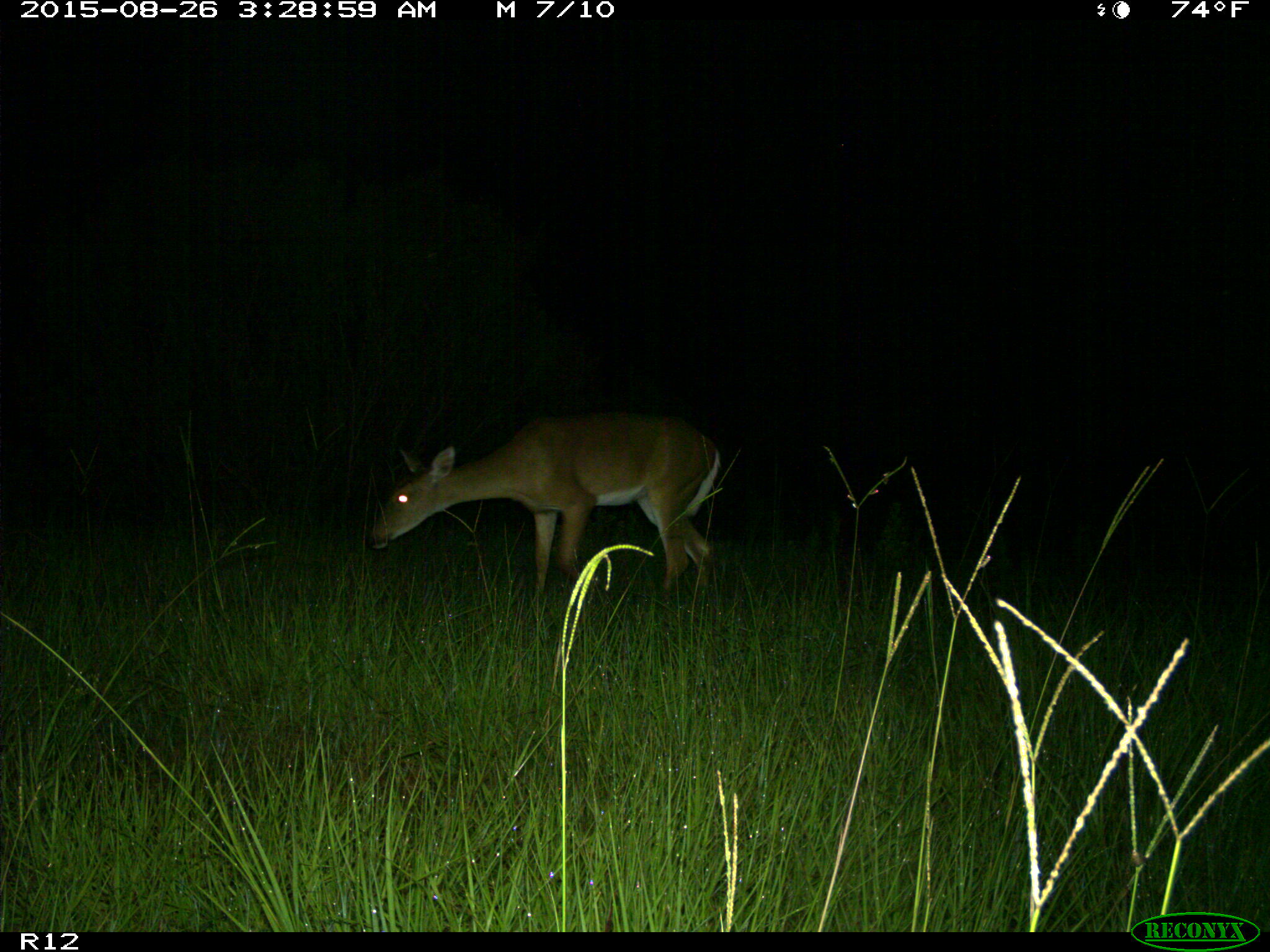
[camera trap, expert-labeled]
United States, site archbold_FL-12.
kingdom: Animalia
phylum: Chordata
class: Mammalia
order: Artiodactyla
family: Cervidae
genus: Odocoileus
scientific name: Odocoileus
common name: deer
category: unidentified deer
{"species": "unidentified deer (deer) (Odocoileus)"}